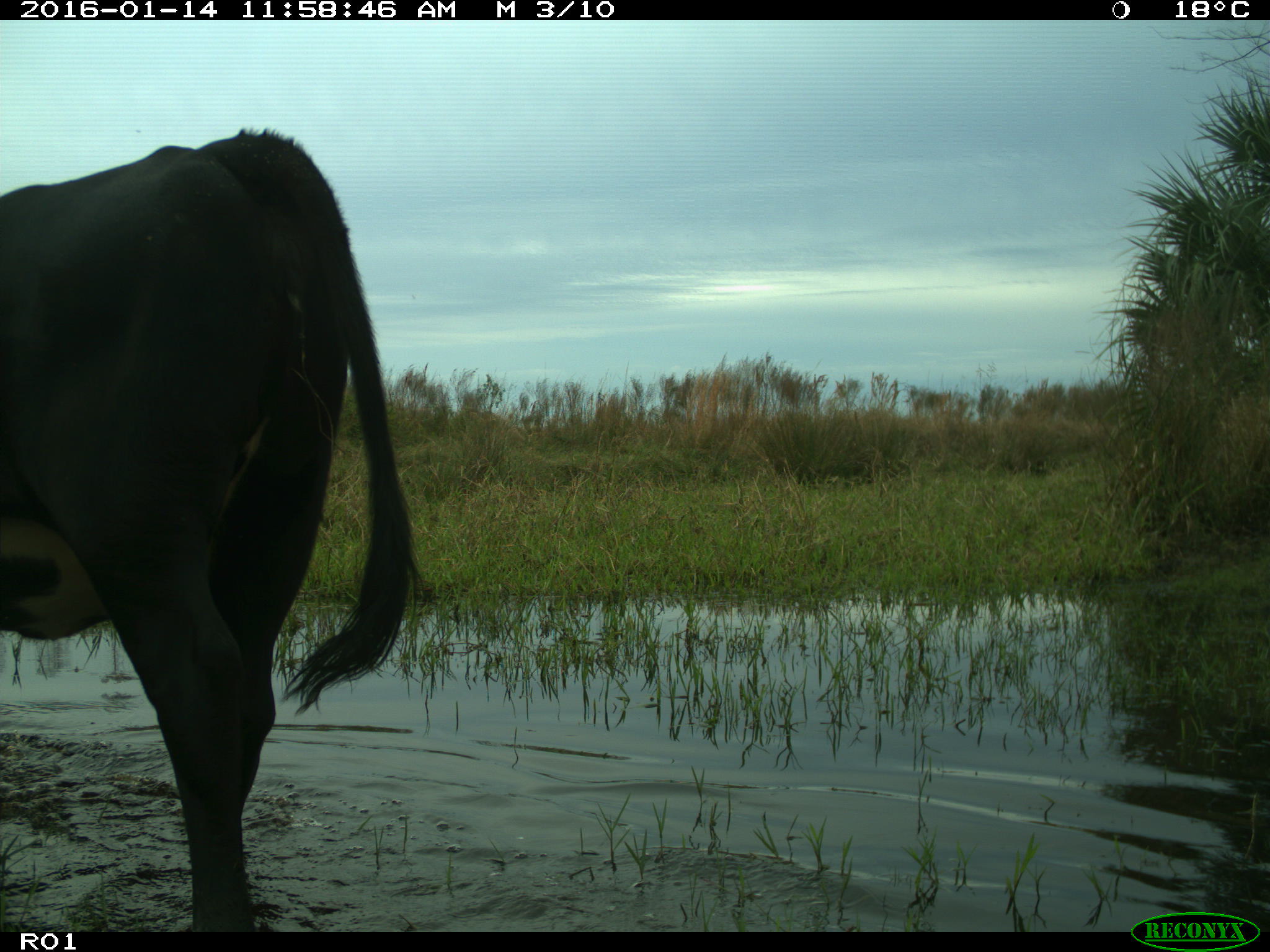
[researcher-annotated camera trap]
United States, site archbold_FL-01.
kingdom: Animalia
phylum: Chordata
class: Mammalia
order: Artiodactyla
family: Bovidae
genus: Bos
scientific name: Bos taurus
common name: domestic cow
Bos taurus (domestic cow).